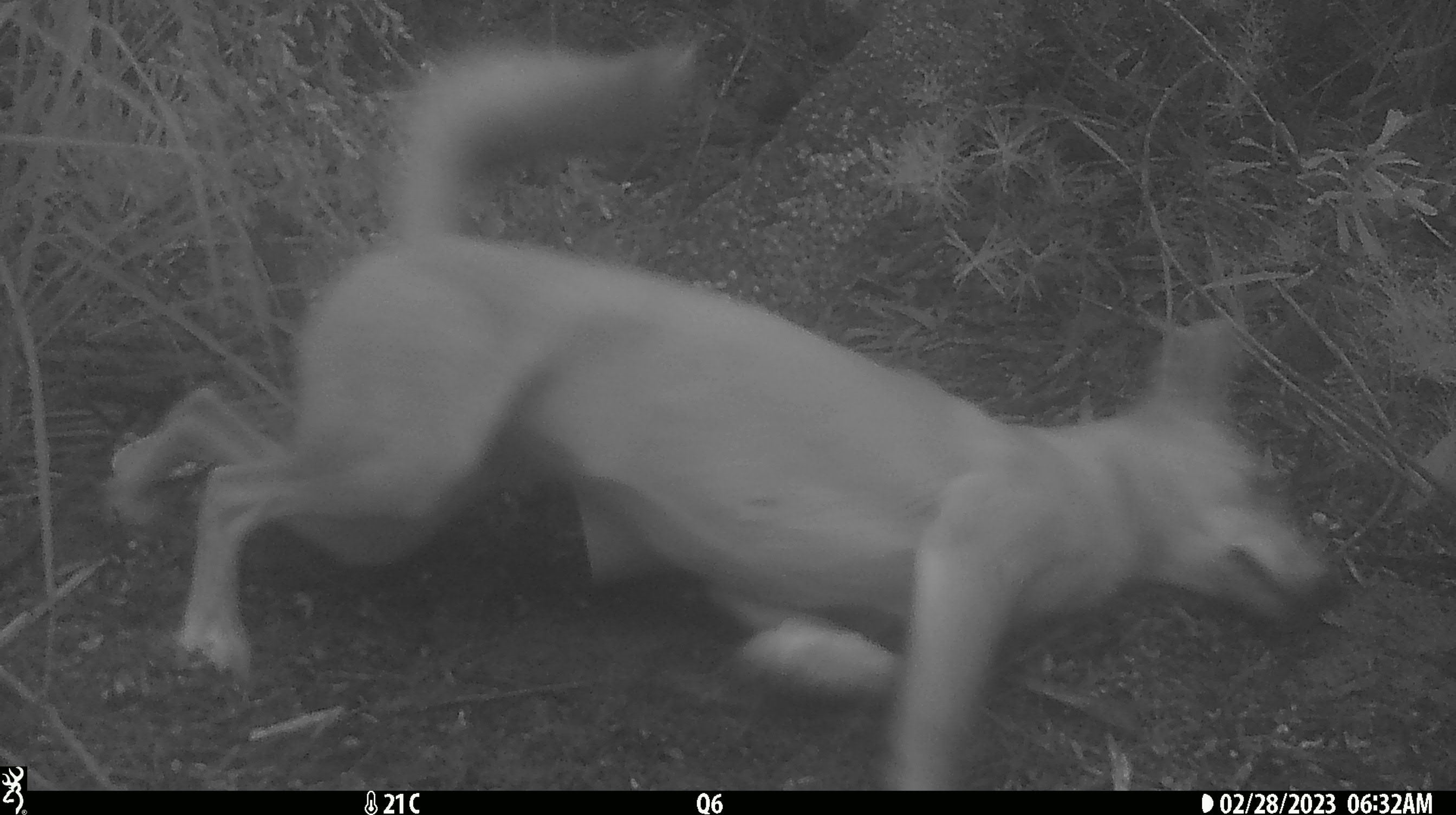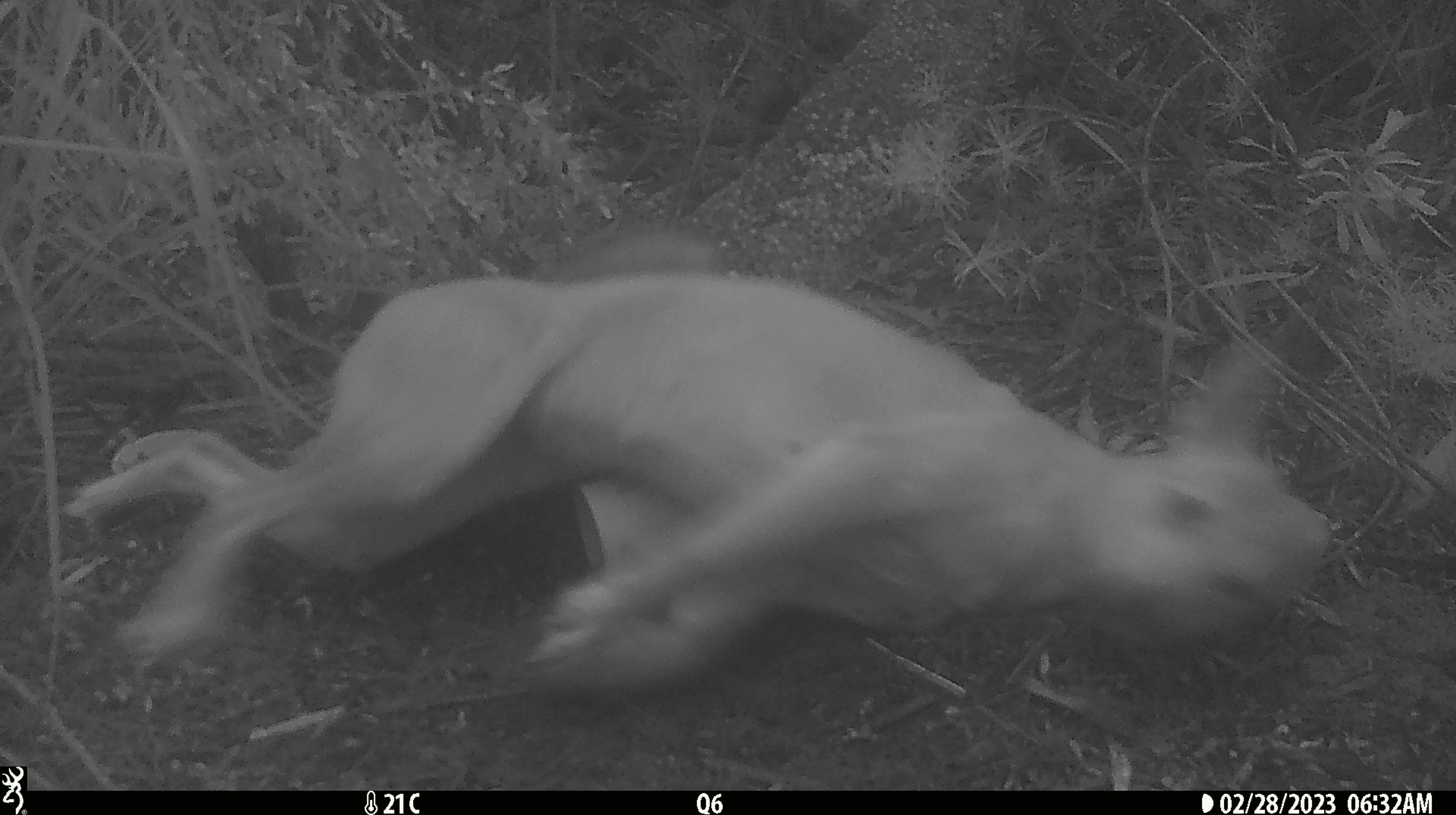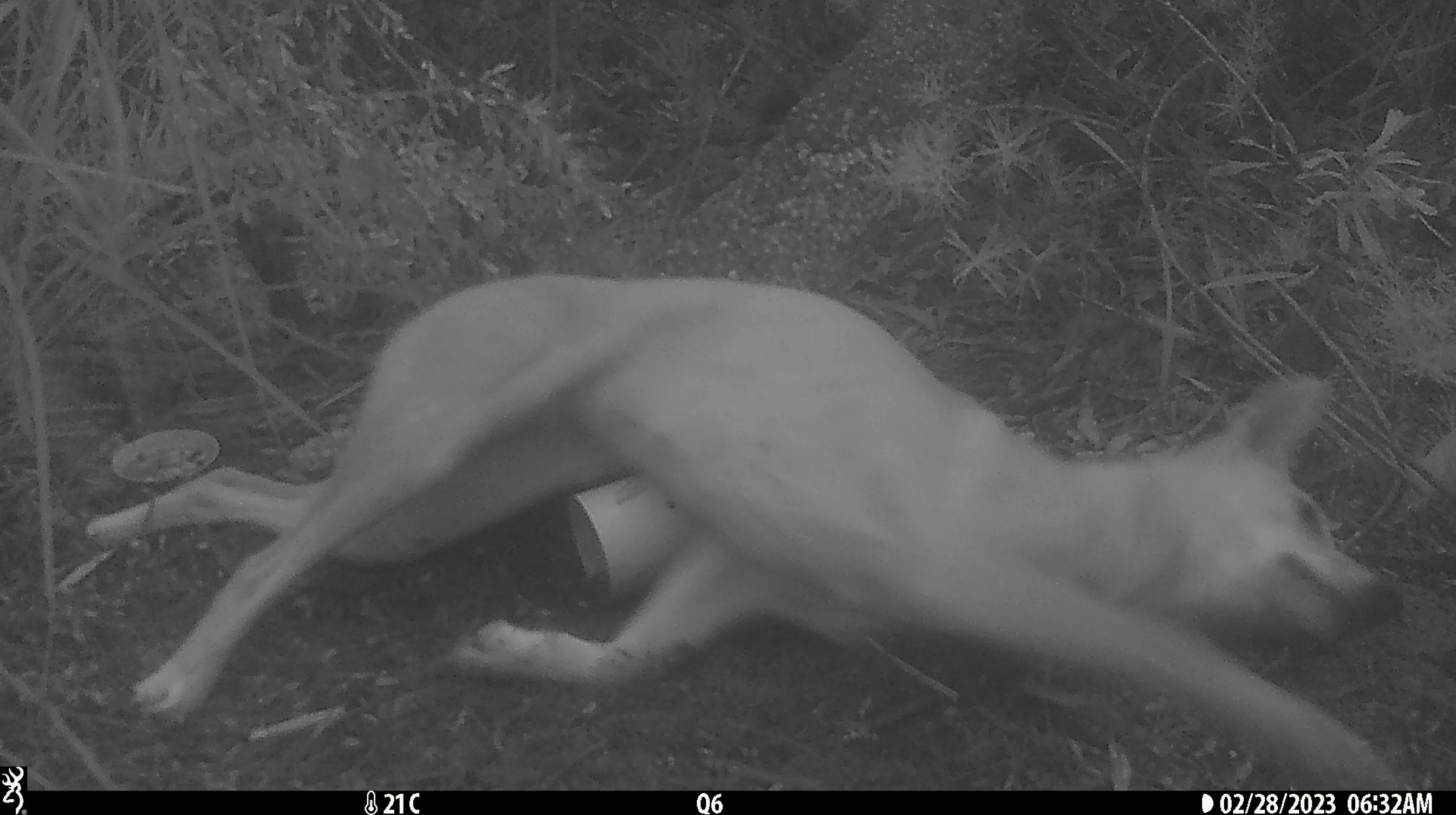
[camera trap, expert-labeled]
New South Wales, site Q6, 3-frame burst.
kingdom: Animalia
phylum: Chordata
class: Mammalia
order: Carnivora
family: Canidae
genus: Canis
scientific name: Canis familiaris dingo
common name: dingo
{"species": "dingo (Canis familiaris dingo)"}